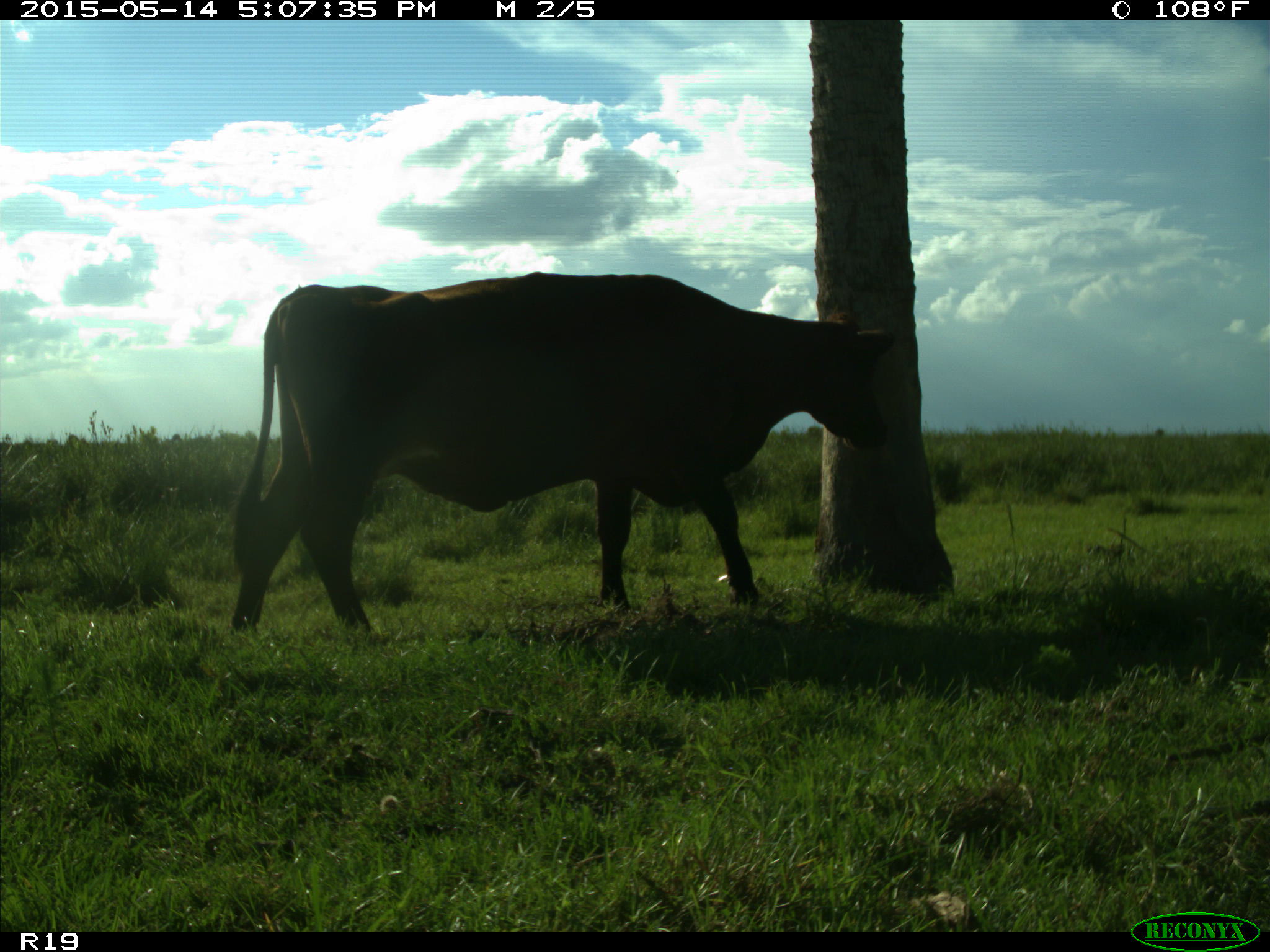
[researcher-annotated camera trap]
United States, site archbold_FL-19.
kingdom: Animalia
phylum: Chordata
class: Mammalia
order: Artiodactyla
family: Bovidae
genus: Bos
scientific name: Bos taurus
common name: domestic cow